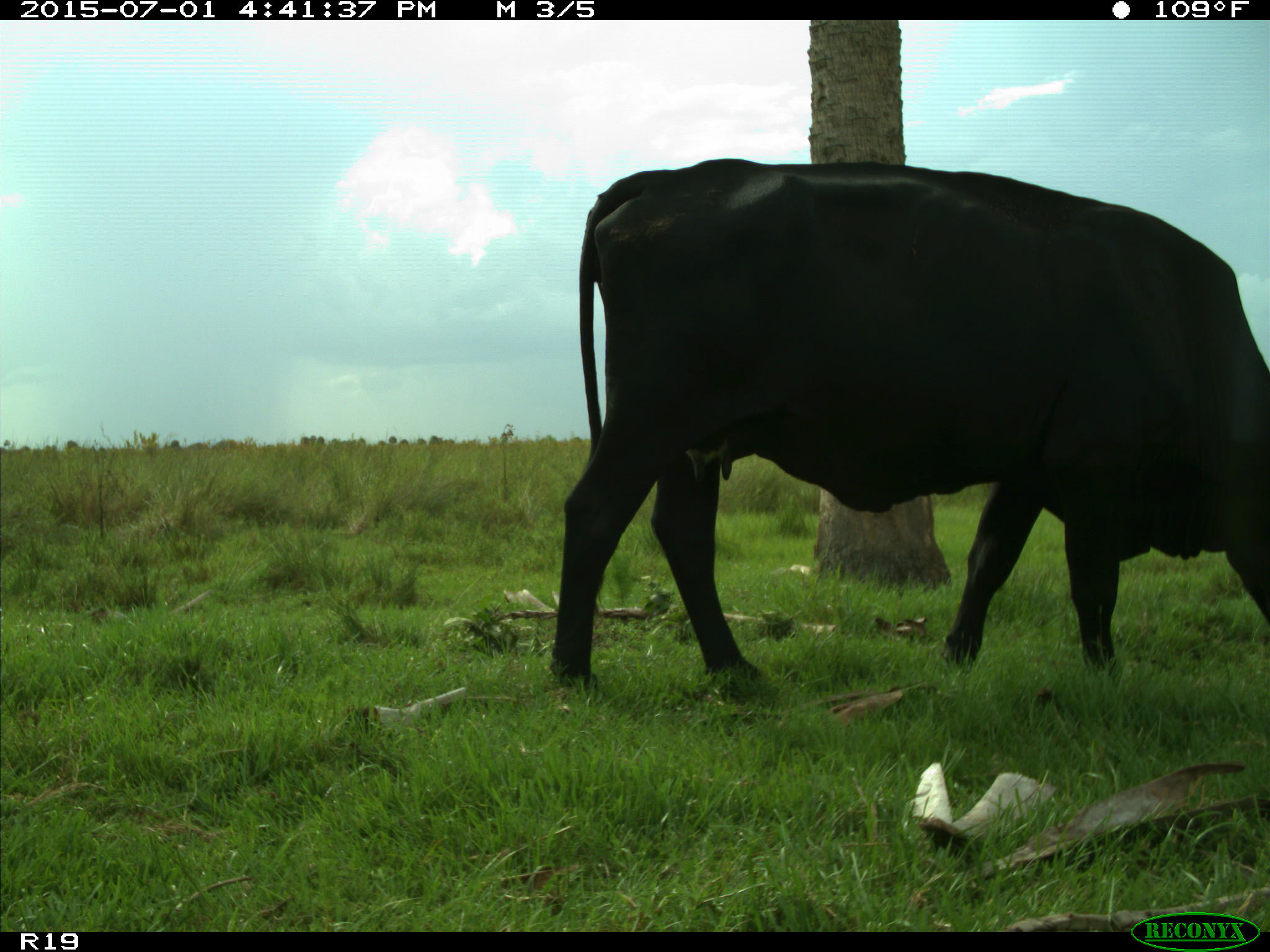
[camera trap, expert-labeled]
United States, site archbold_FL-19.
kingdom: Animalia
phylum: Chordata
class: Mammalia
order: Artiodactyla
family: Bovidae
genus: Bos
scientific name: Bos taurus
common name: domestic cow